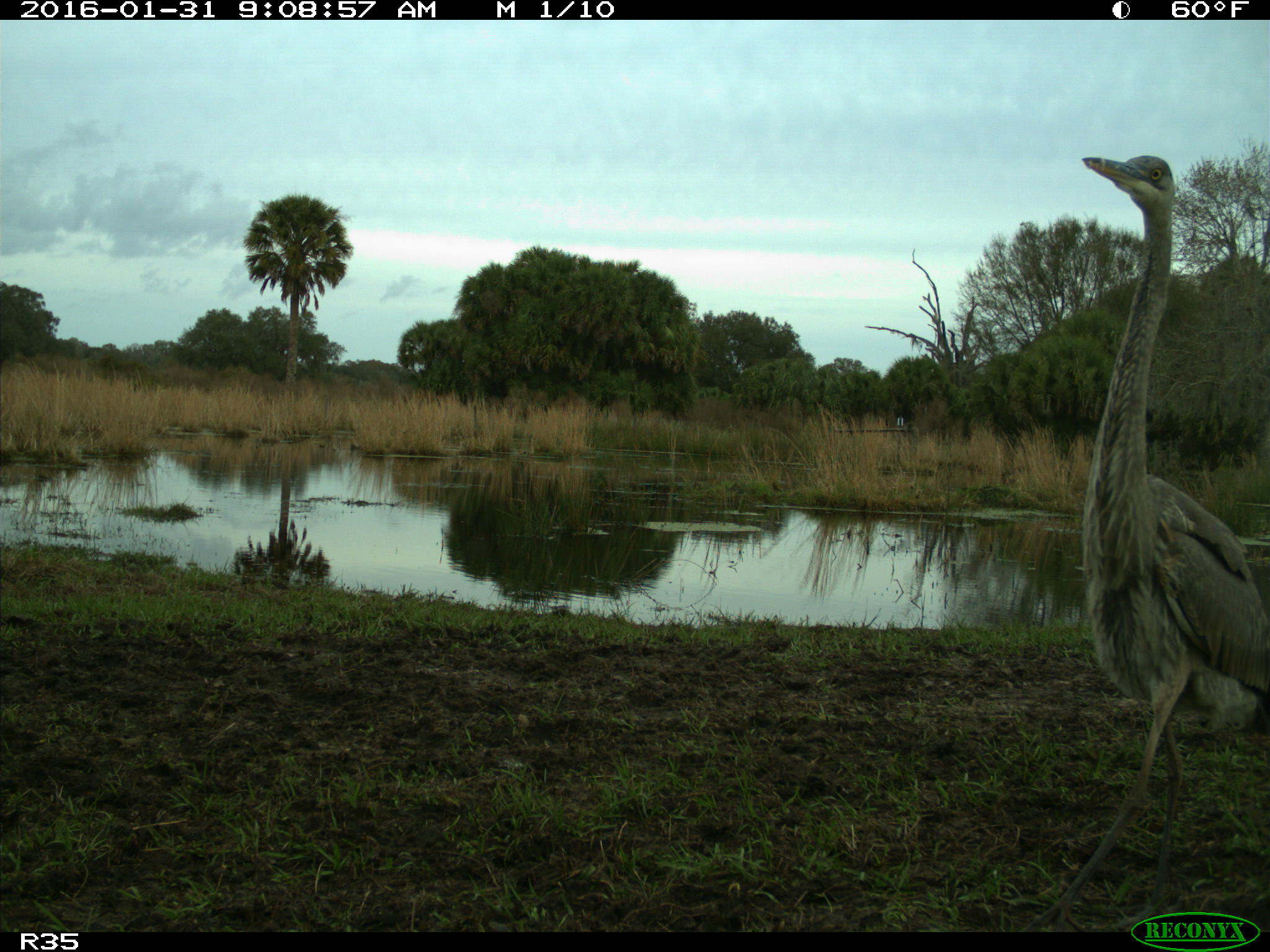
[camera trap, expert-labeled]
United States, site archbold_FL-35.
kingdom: Animalia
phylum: Chordata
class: Aves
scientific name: Aves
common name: birds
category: unidentified bird